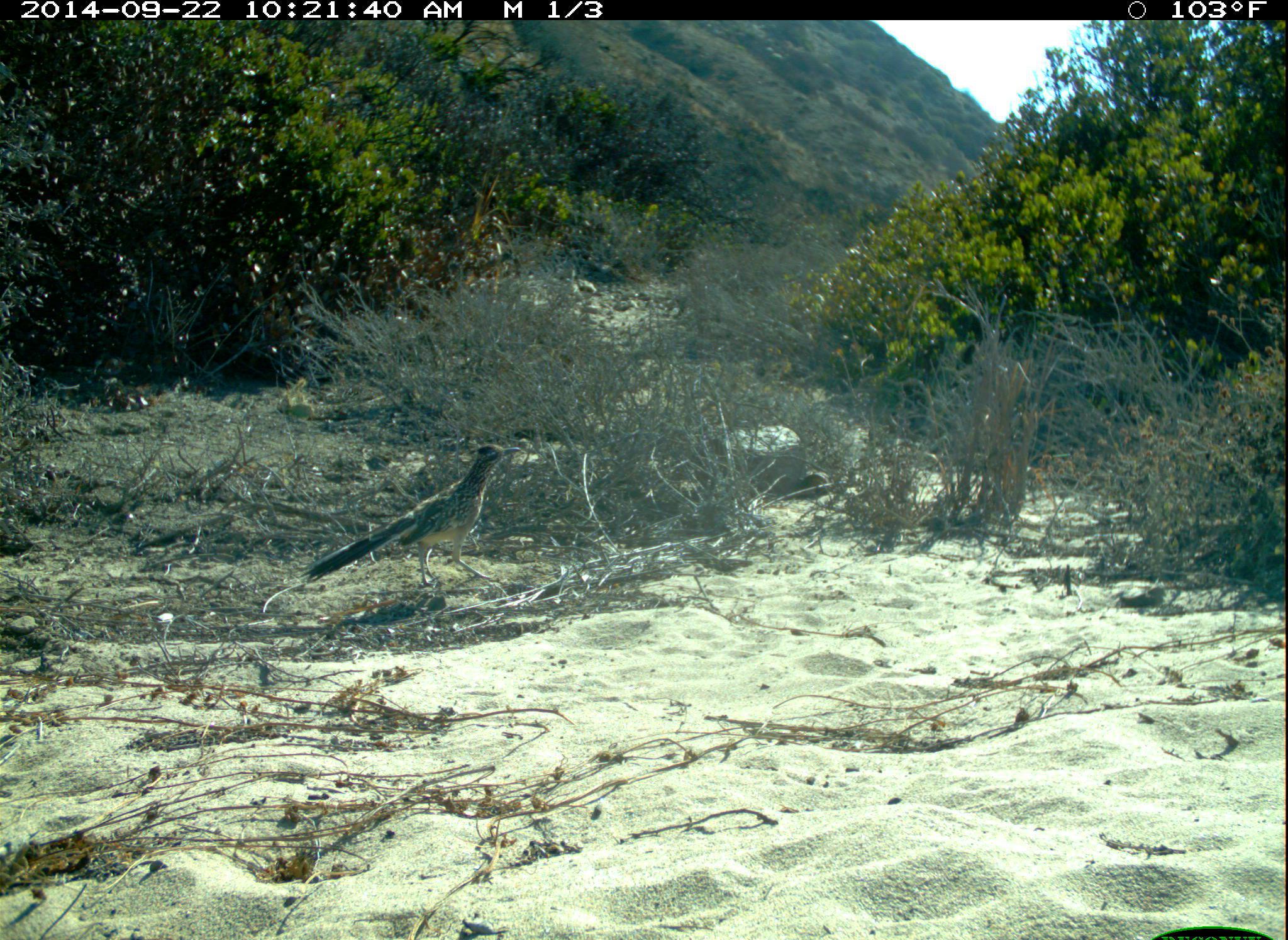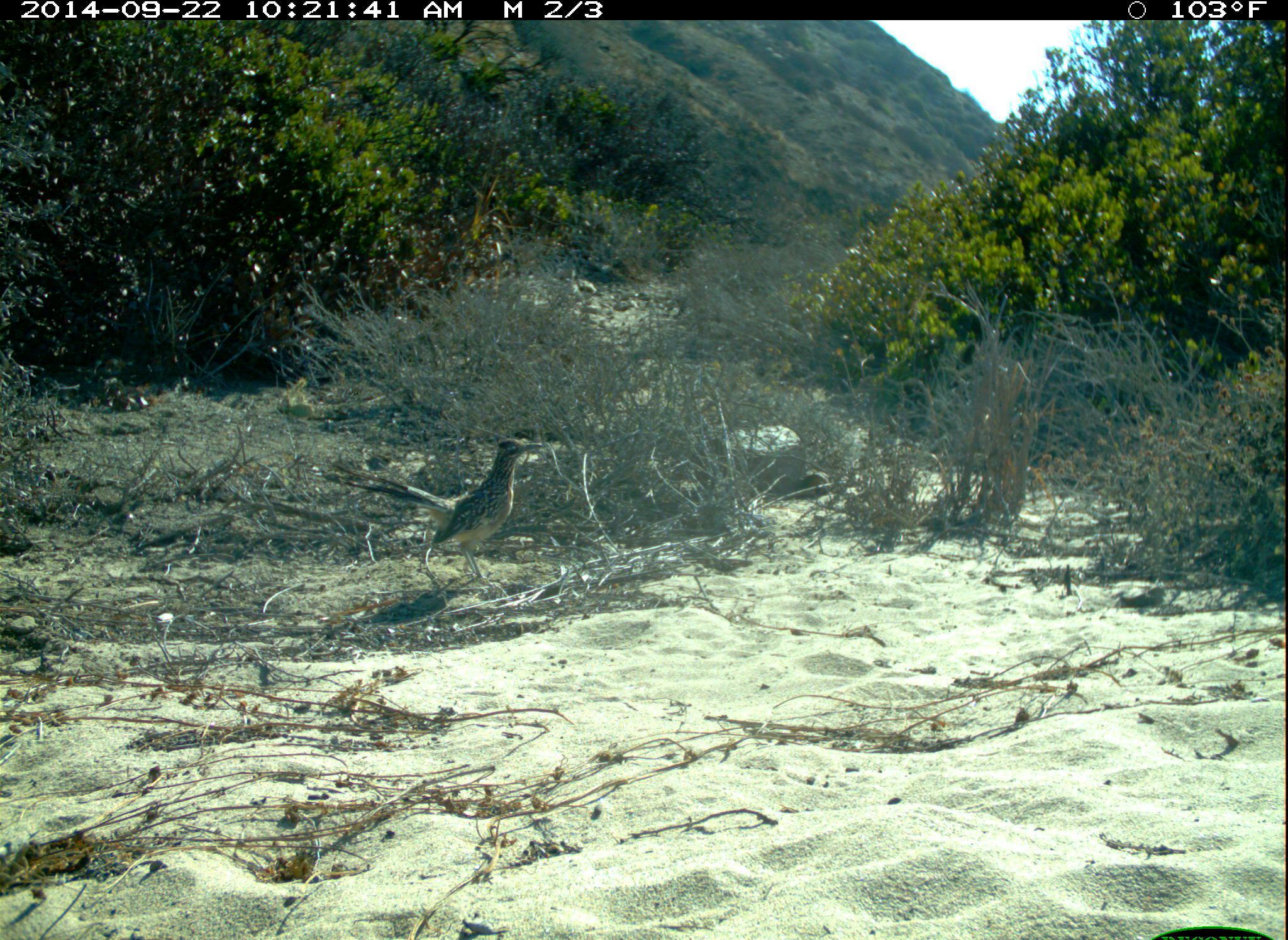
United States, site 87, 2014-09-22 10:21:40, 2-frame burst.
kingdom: Animalia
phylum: Chordata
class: Aves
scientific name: Aves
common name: bird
Bird (Aves).